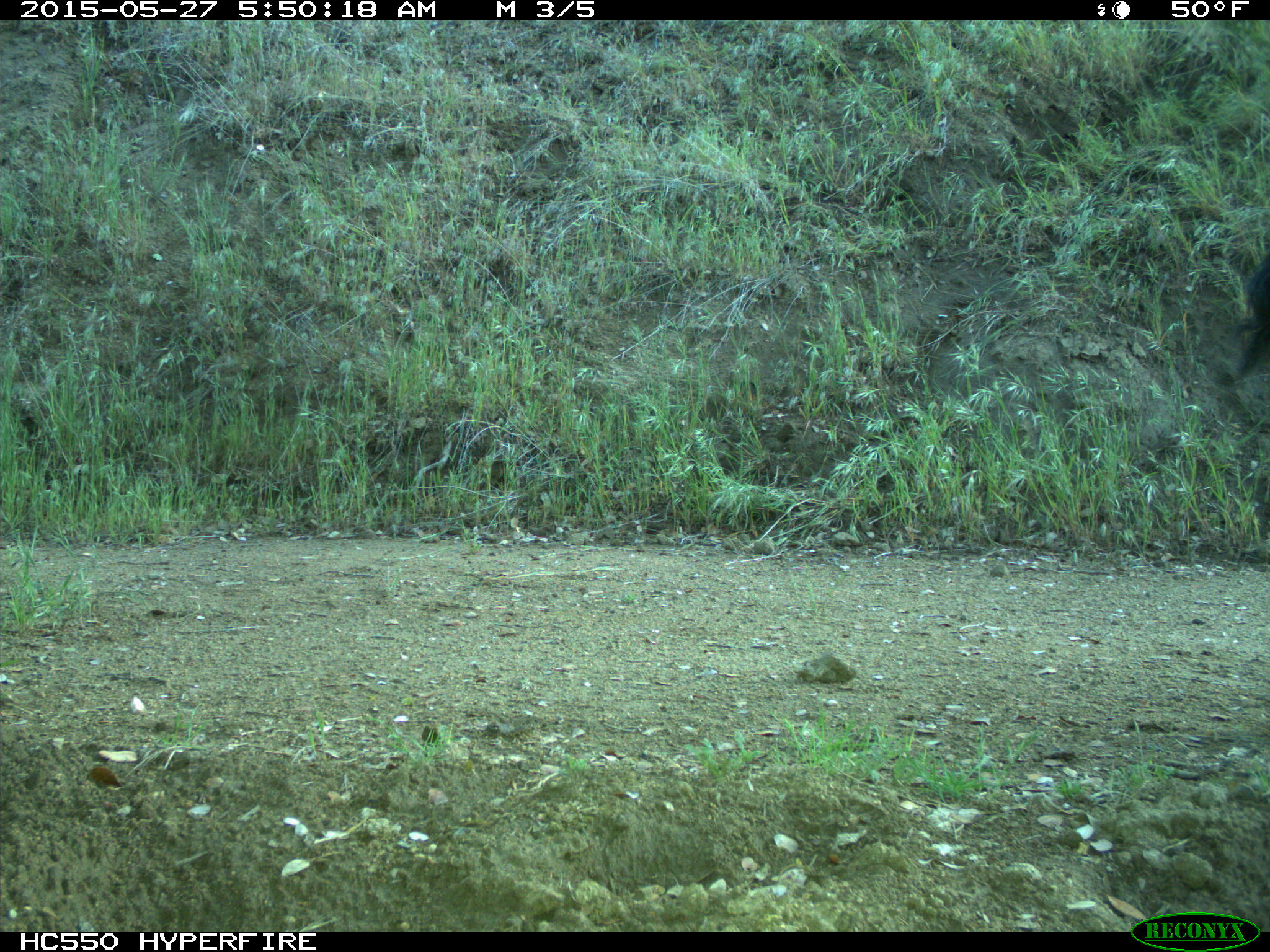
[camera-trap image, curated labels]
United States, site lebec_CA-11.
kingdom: Animalia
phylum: Chordata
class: Mammalia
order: Artiodactyla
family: Bovidae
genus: Bos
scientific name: Bos taurus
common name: domestic cow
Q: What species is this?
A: Bos taurus (domestic cow).